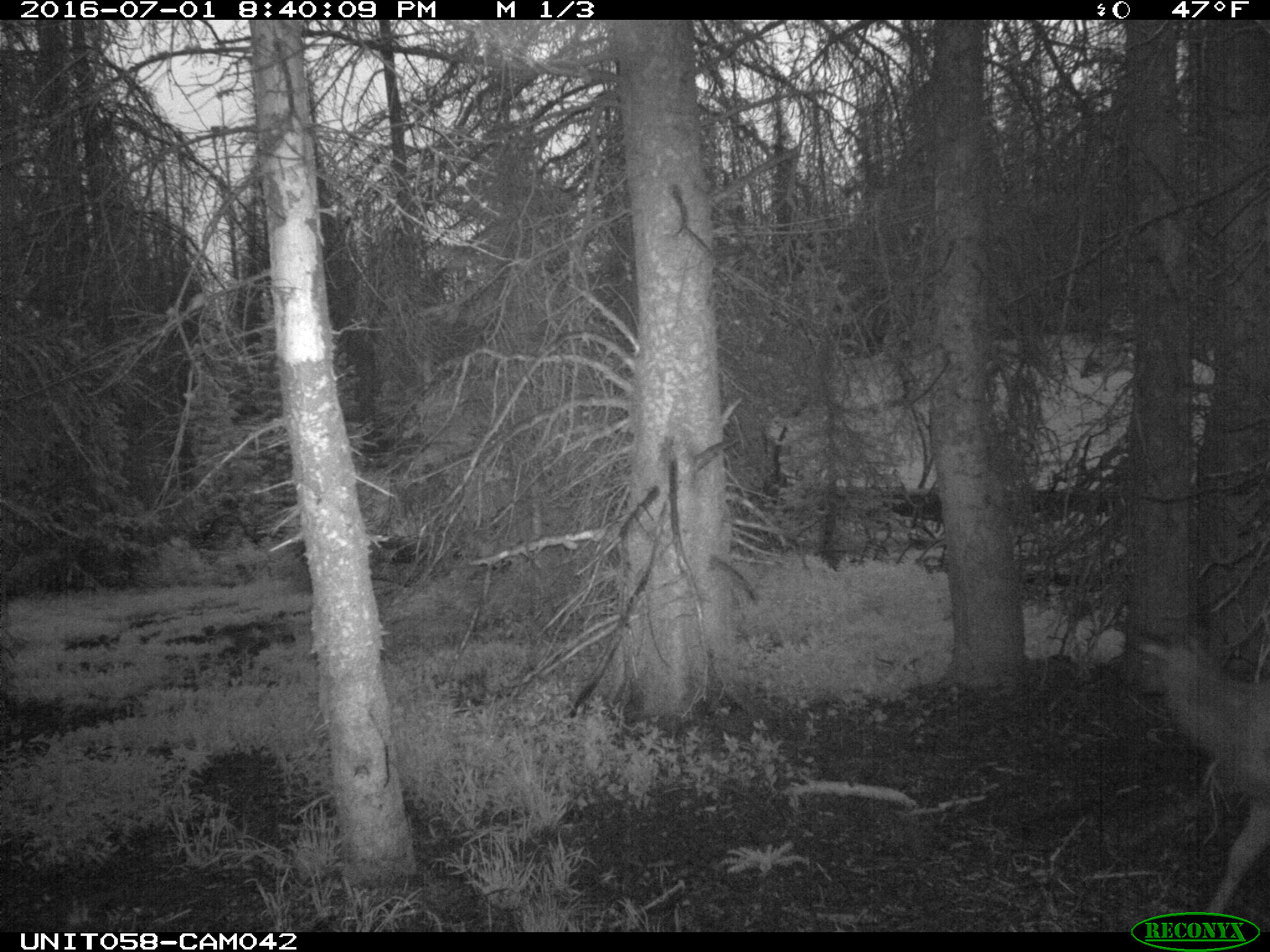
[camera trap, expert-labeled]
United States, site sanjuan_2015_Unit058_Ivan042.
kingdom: Animalia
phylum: Chordata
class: Mammalia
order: Artiodactyla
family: Cervidae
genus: Cervus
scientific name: Cervus elaphus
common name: red deer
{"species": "Cervus elaphus (red deer)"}